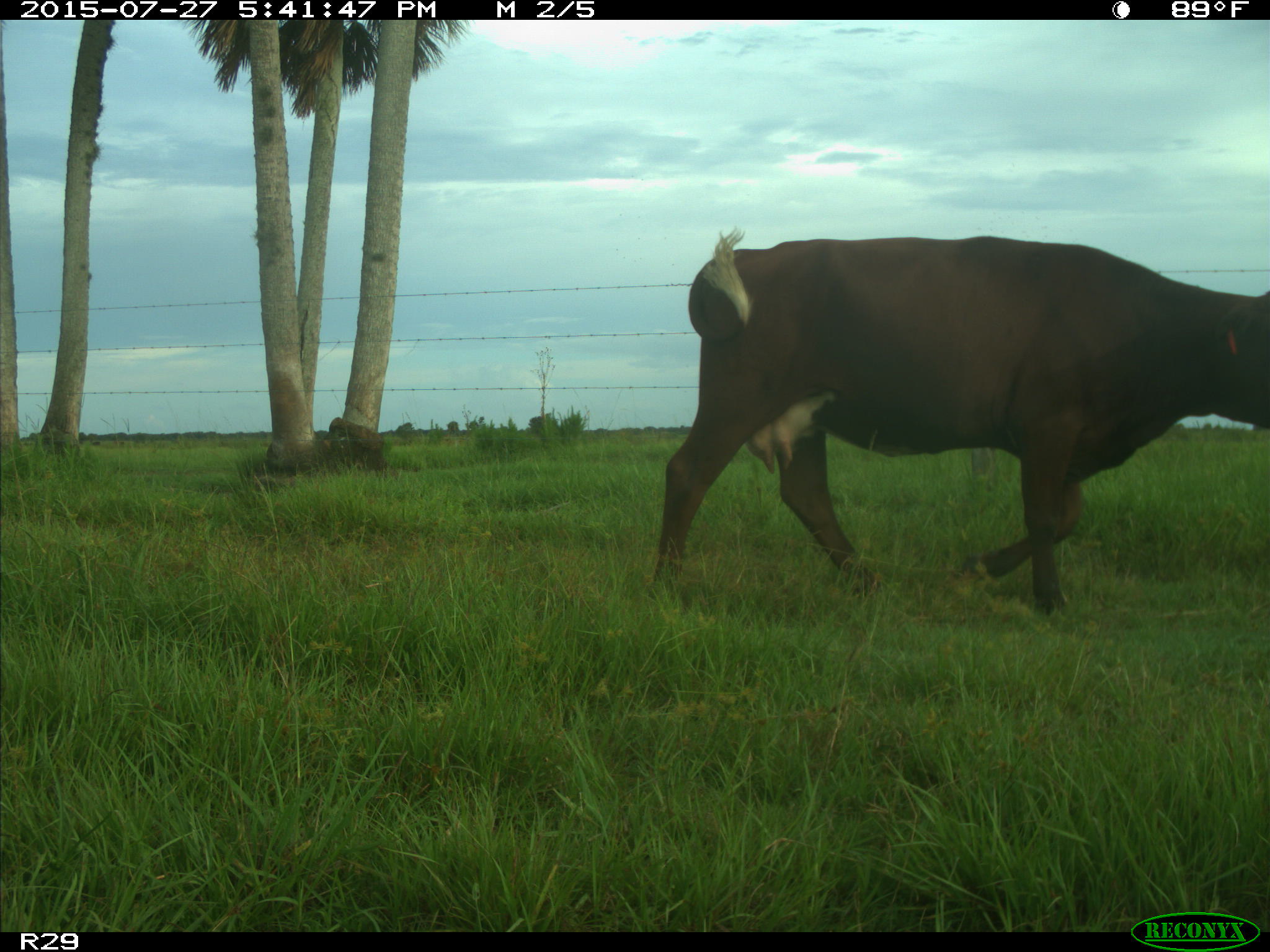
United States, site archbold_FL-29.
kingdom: Animalia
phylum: Chordata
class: Mammalia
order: Artiodactyla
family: Bovidae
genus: Bos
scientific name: Bos taurus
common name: domestic cow